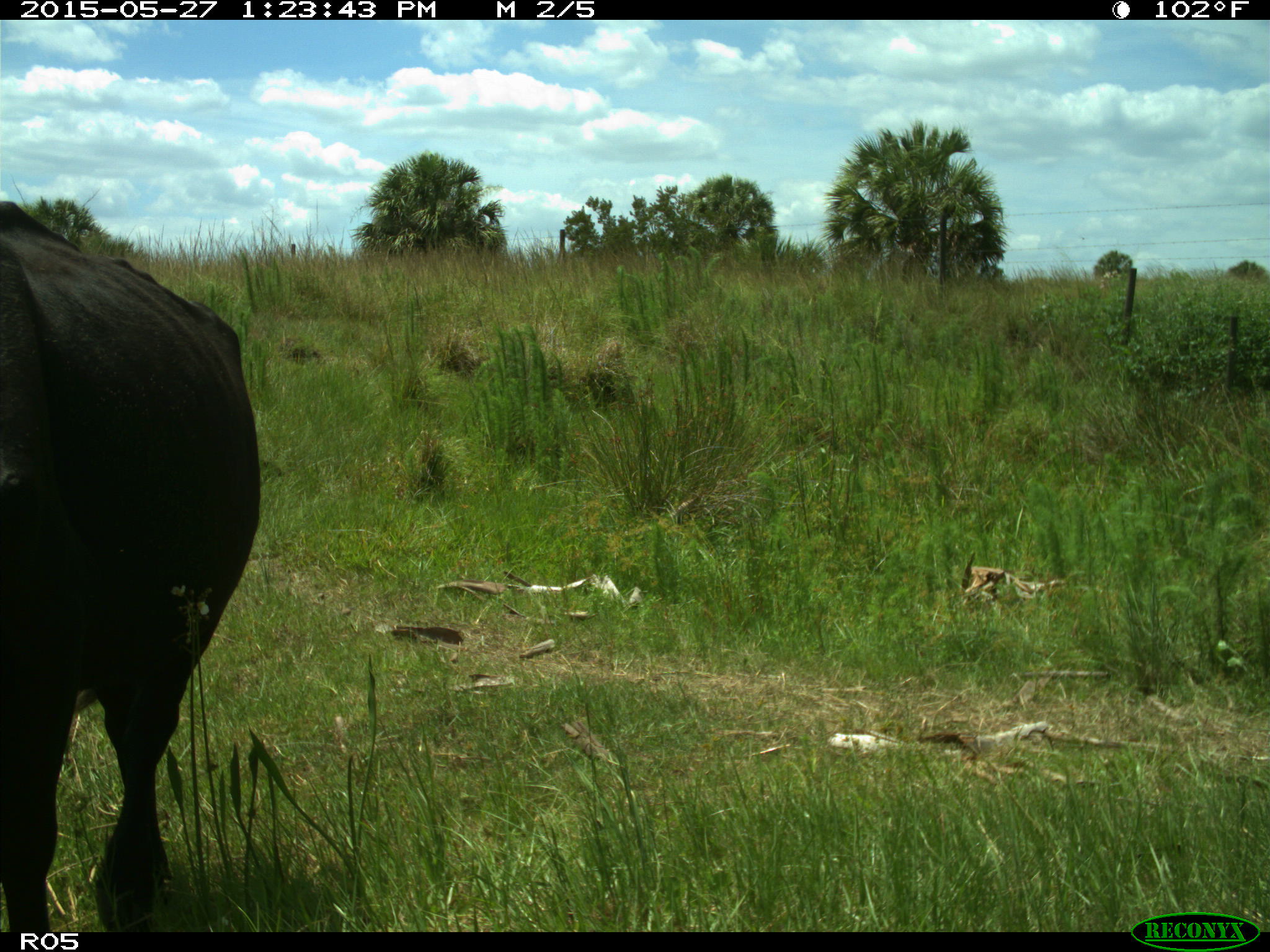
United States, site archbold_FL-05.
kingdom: Animalia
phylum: Chordata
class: Mammalia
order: Artiodactyla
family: Bovidae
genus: Bos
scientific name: Bos taurus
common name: domestic cow